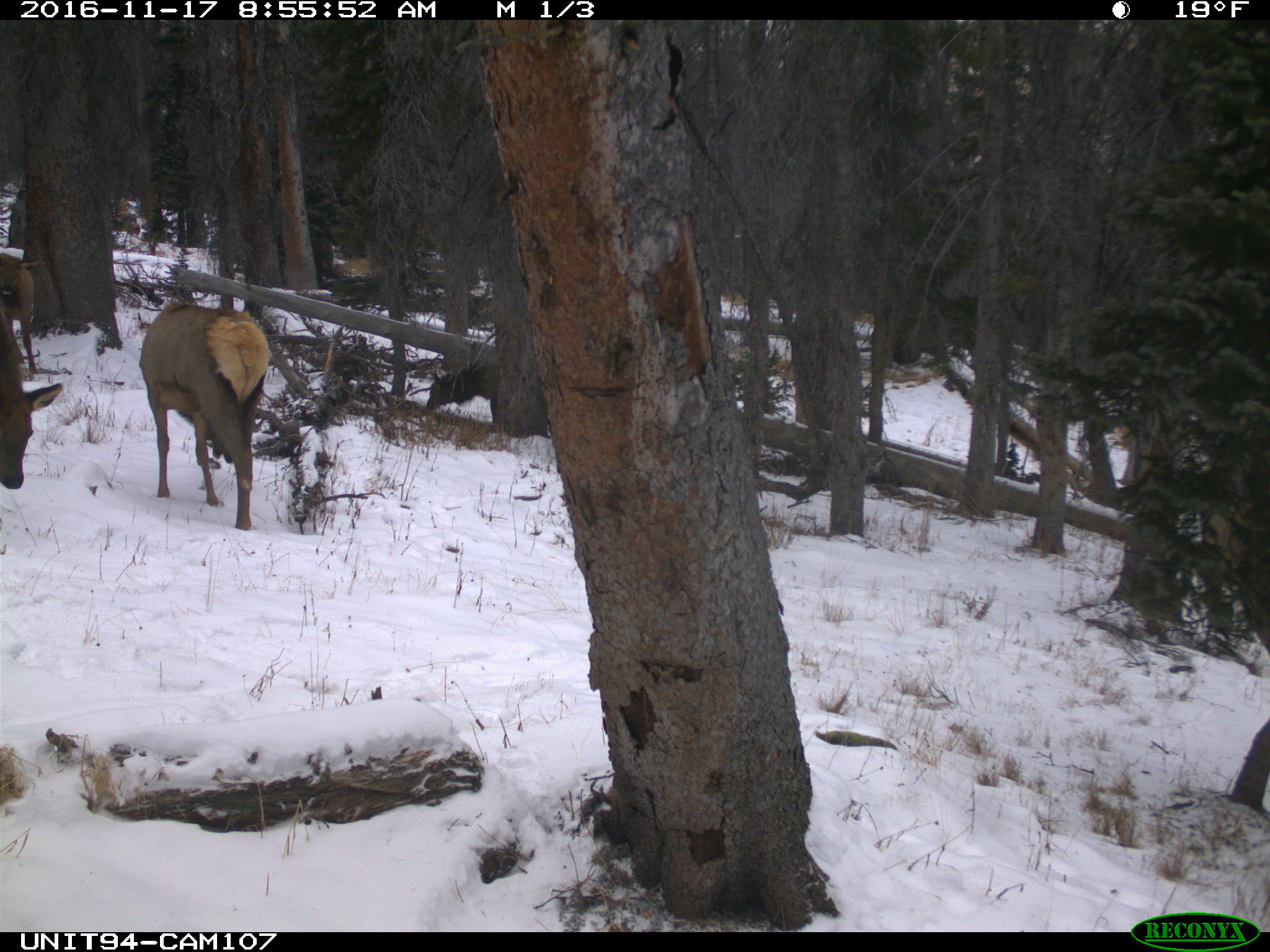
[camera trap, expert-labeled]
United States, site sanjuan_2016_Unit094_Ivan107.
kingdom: Animalia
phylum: Chordata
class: Mammalia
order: Artiodactyla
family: Cervidae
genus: Cervus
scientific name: Cervus elaphus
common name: red deer